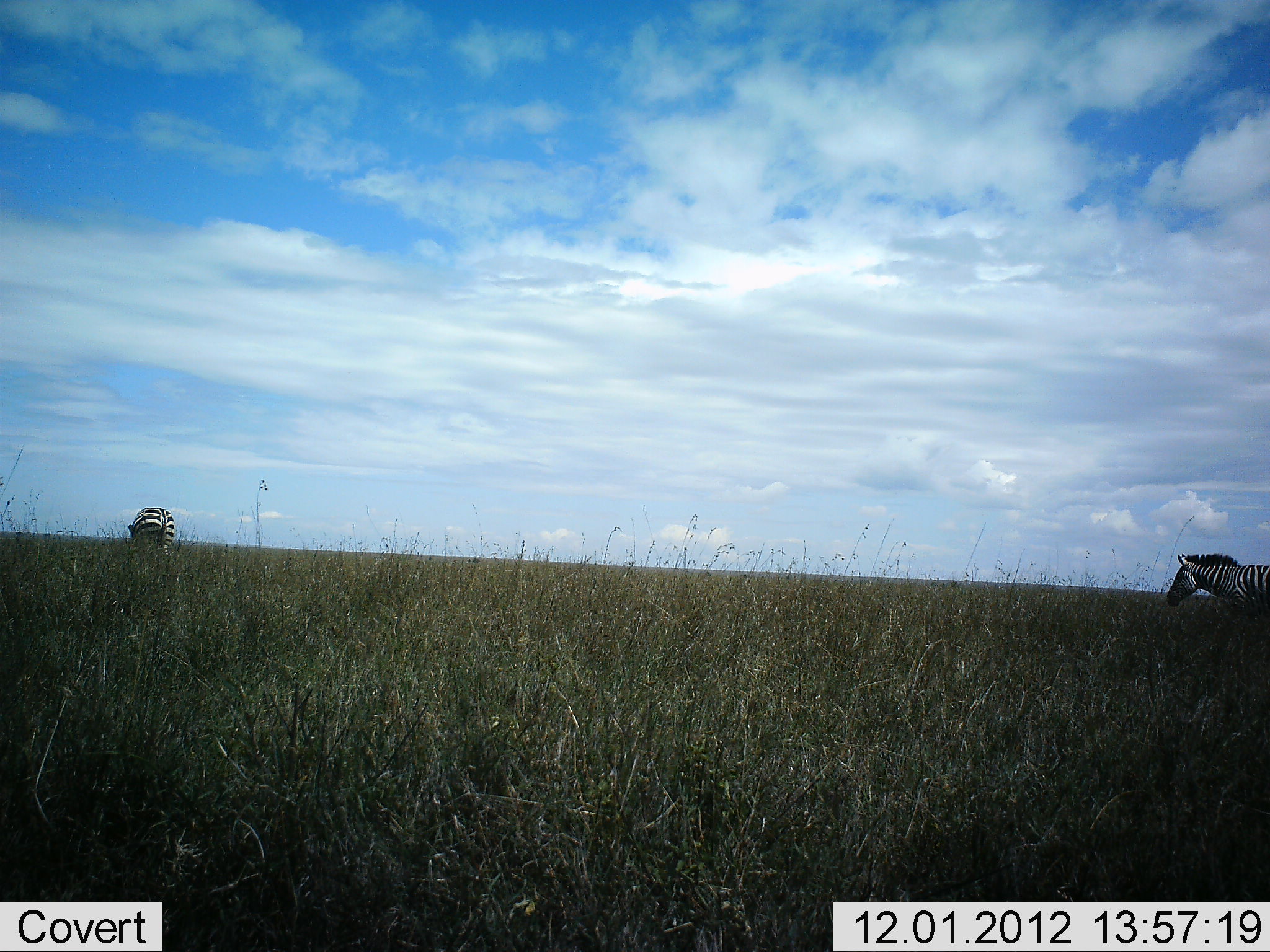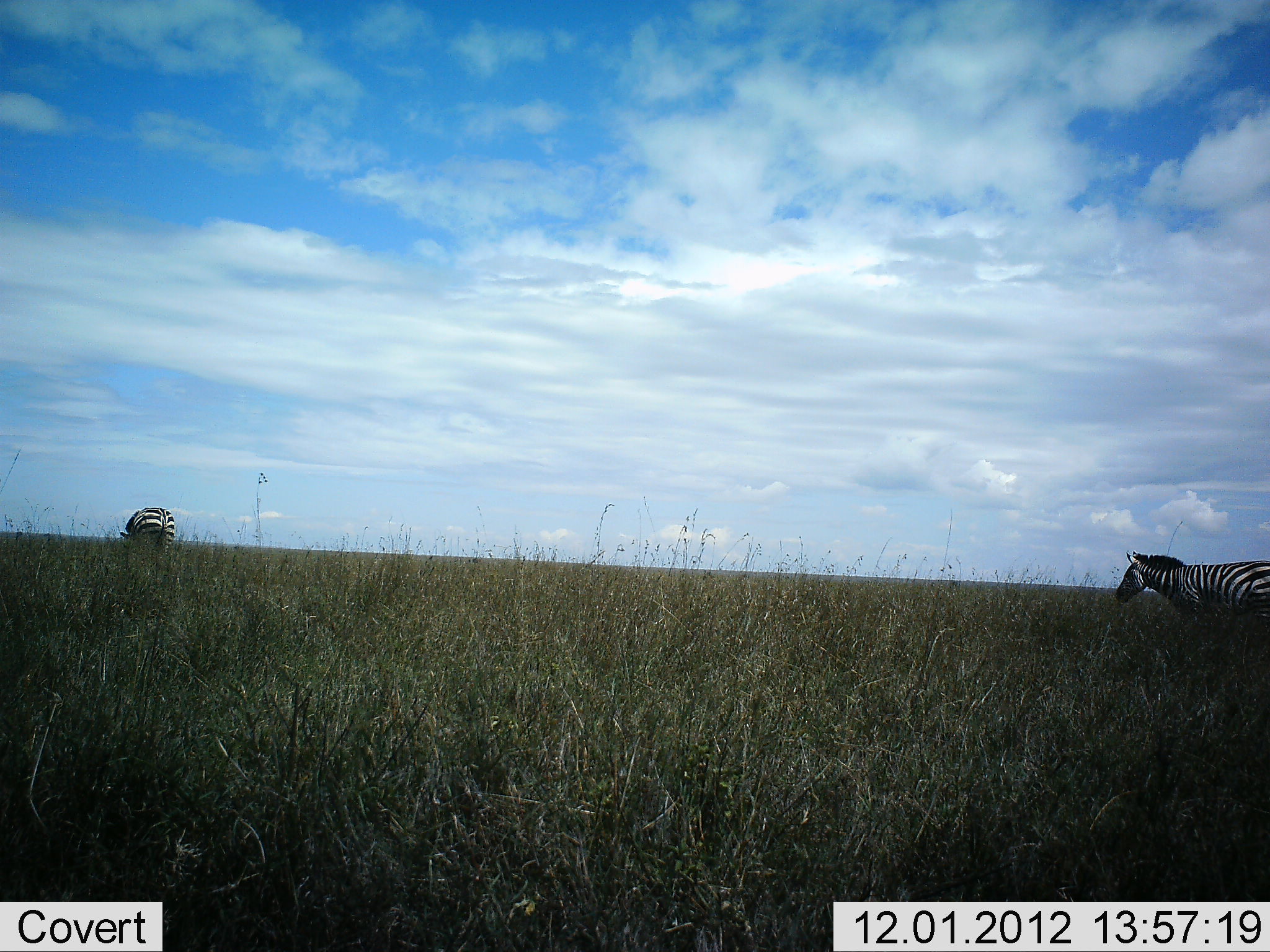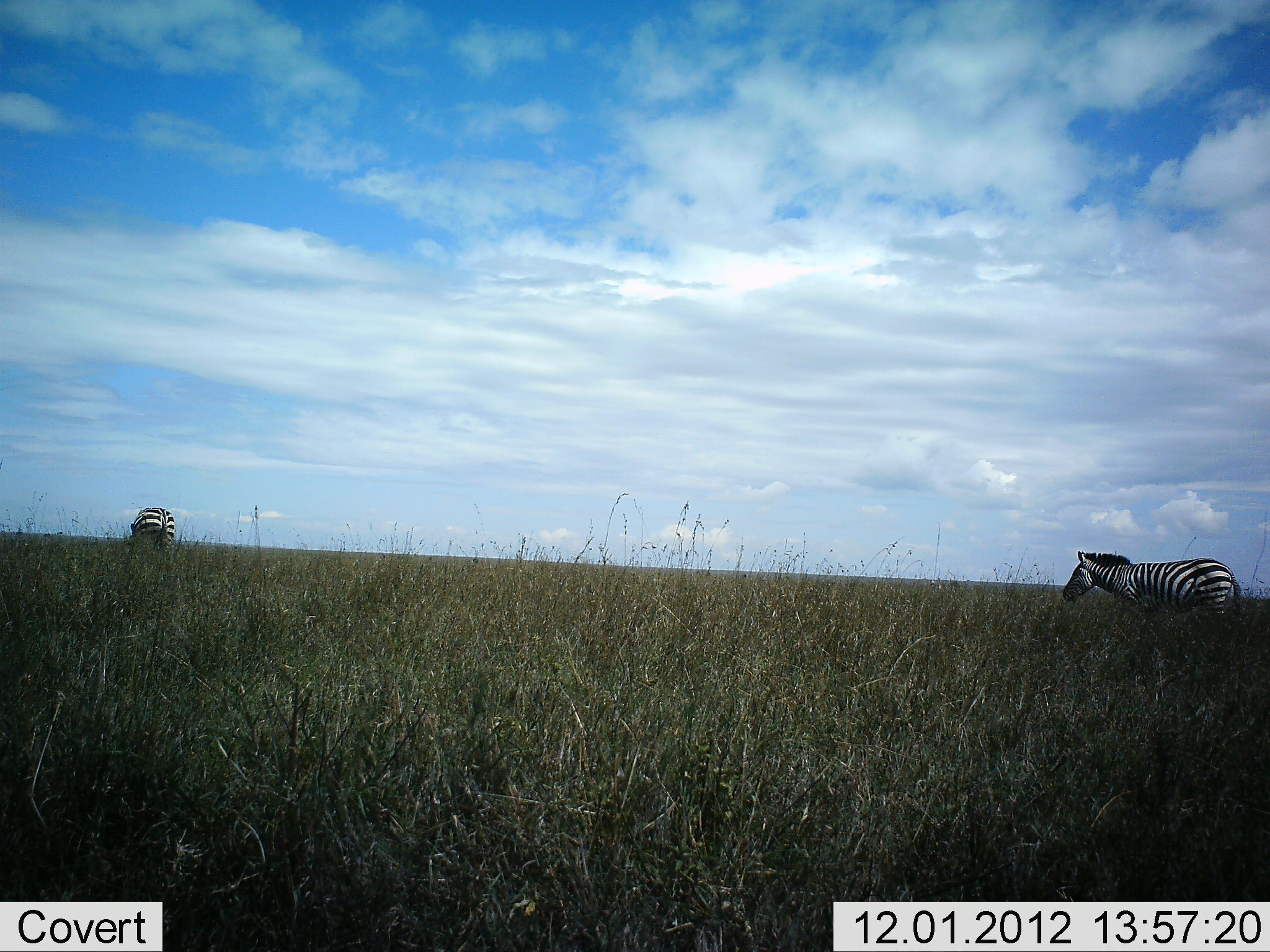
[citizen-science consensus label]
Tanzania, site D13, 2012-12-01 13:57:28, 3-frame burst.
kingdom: Animalia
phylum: Chordata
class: Mammalia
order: Perissodactyla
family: Equidae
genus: Equus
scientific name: Equus quagga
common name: plains zebra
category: zebra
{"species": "zebra (plains zebra) (Equus quagga)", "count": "2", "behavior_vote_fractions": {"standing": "40%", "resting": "0%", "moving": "80%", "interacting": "0%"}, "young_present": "0%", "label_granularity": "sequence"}